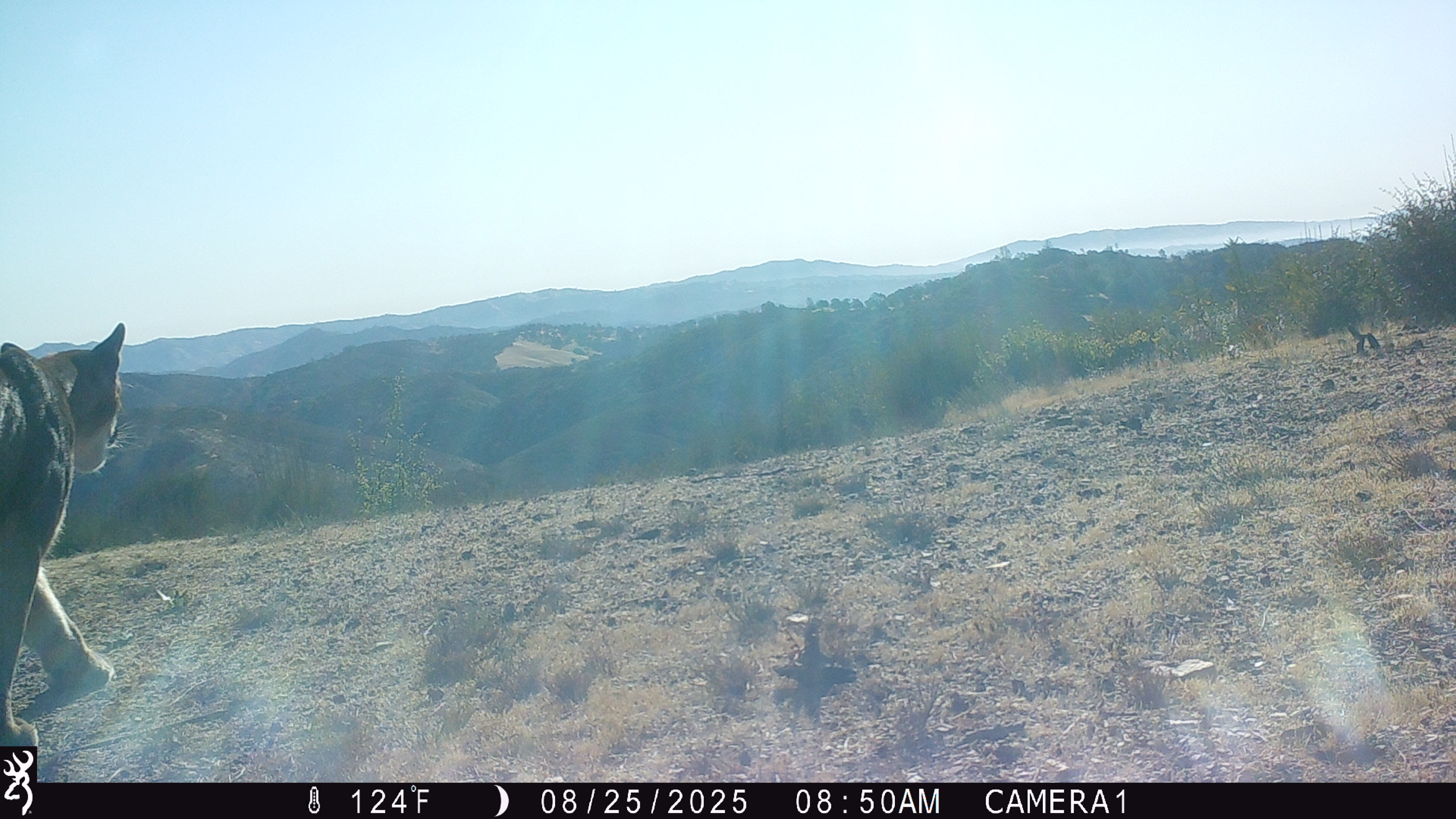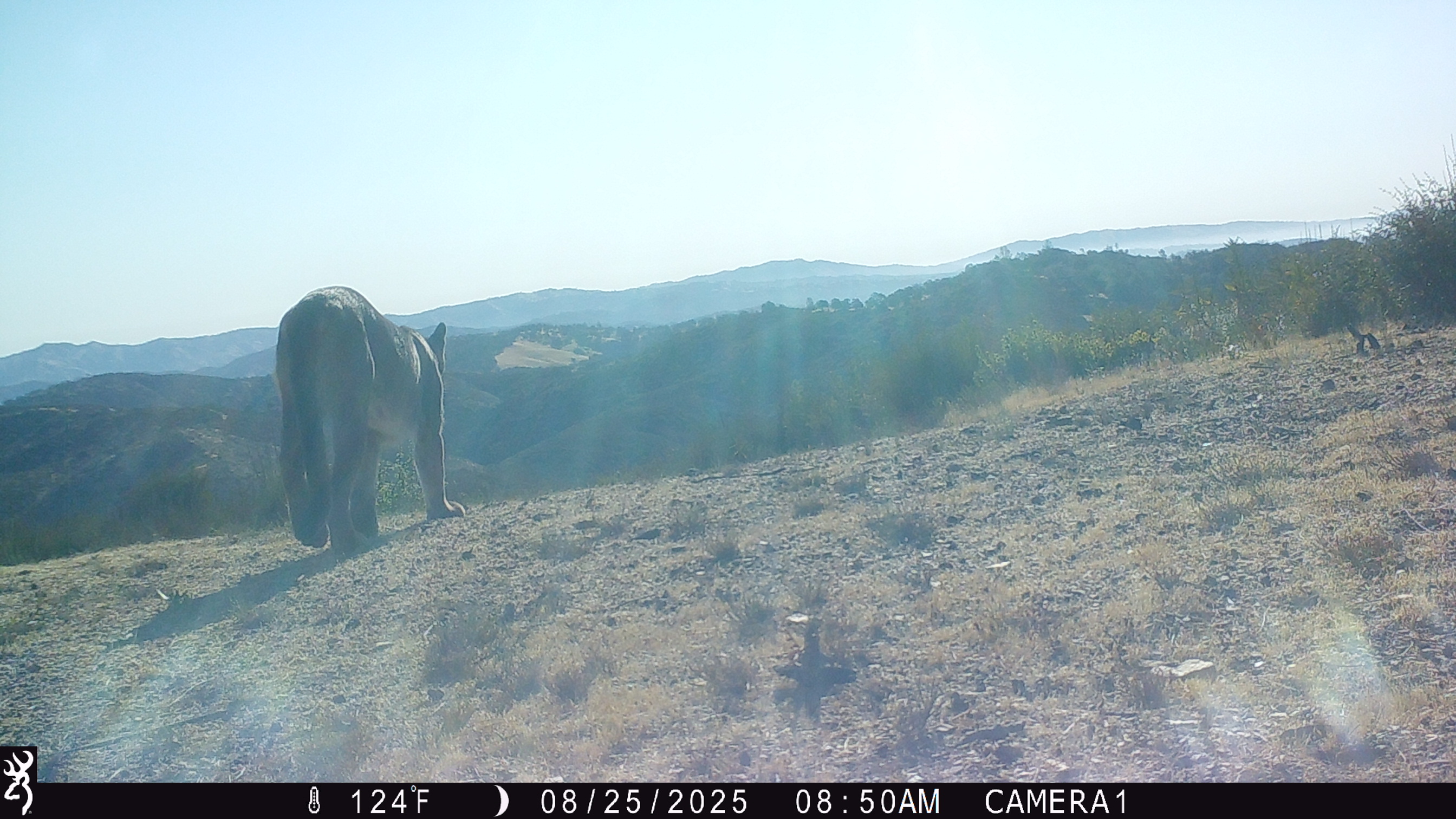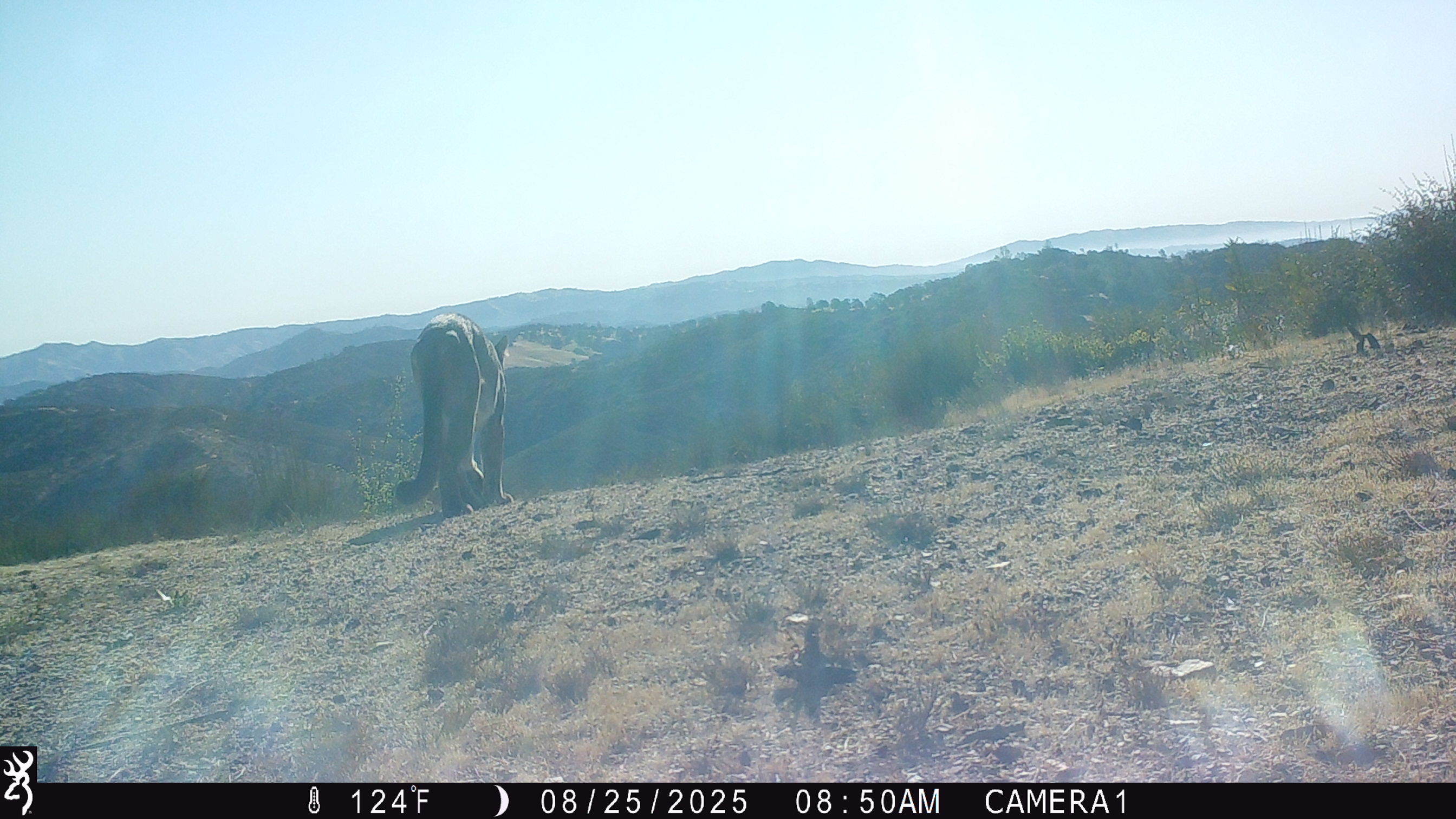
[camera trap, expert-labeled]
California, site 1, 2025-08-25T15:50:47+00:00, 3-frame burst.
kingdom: Animalia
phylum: Chordata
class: Mammalia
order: Carnivora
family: Felidae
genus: Puma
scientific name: Puma concolor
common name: puma